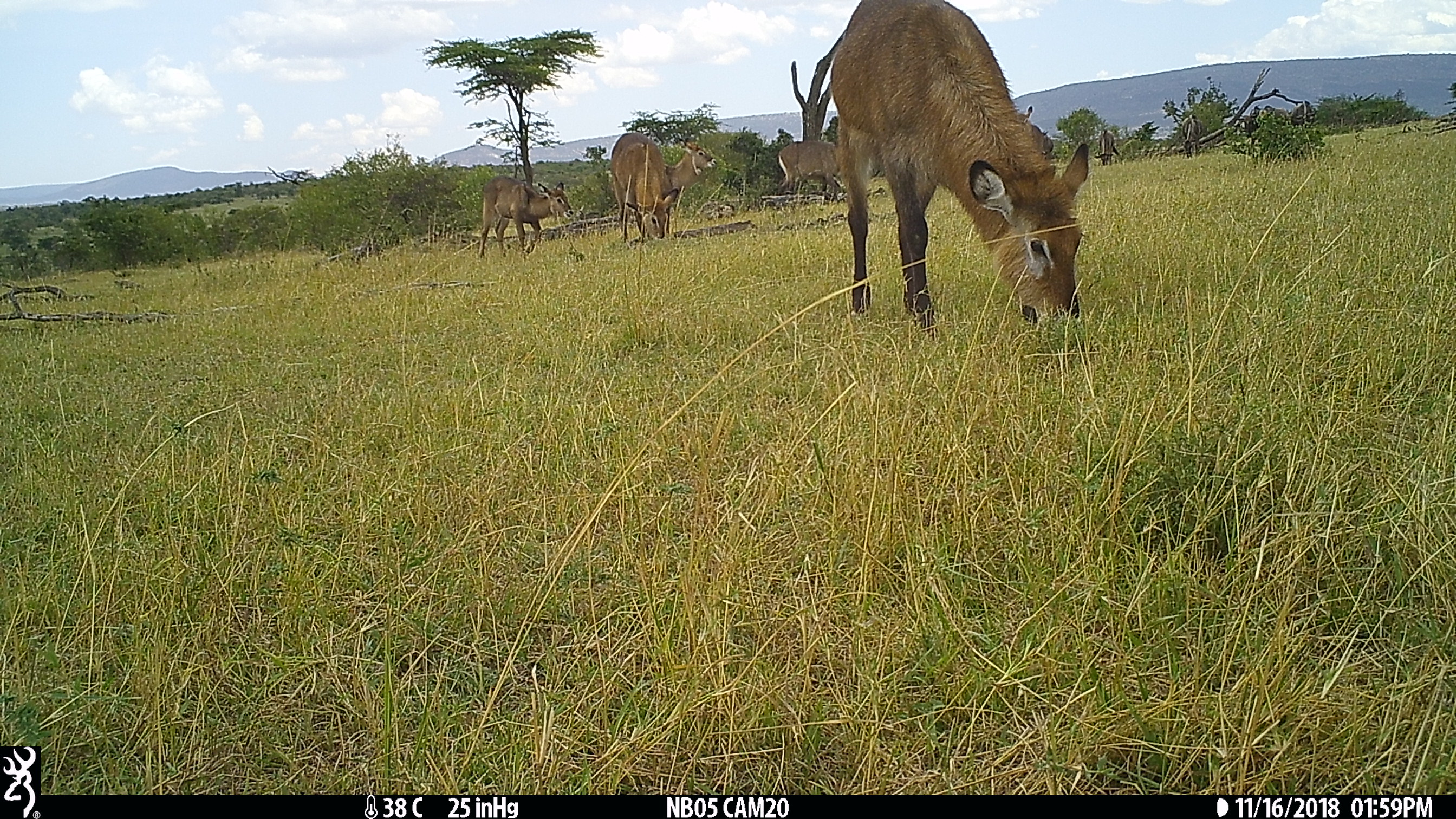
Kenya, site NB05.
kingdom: Animalia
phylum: Chordata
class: Mammalia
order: Artiodactyla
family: Bovidae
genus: Kobus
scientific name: Kobus ellipsiprymnus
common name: waterbuck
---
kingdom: Animalia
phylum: Chordata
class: Mammalia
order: Artiodactyla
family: Bovidae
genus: Connochaetes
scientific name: Connochaetes taurinus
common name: blue wildebeest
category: wildebeest